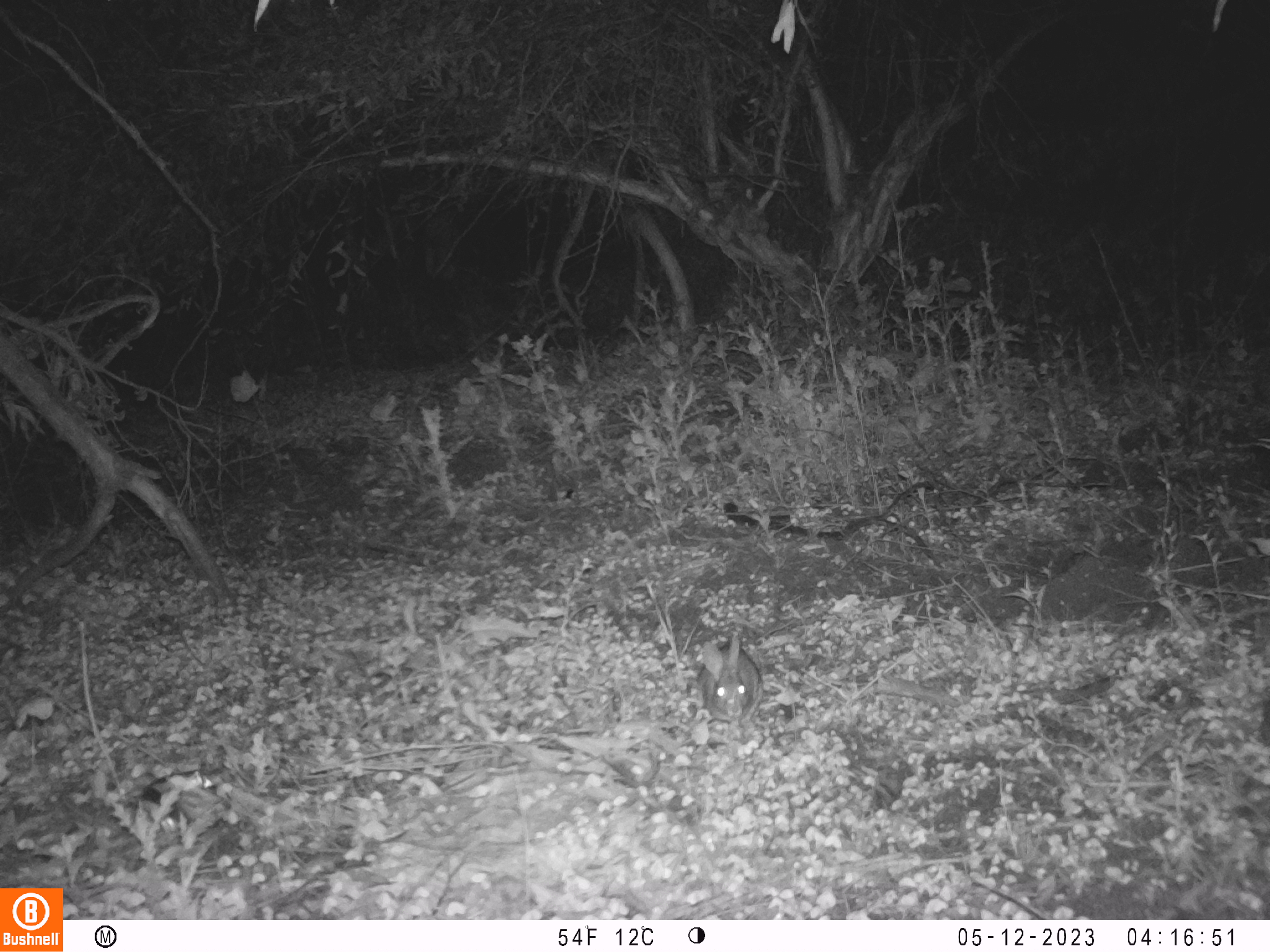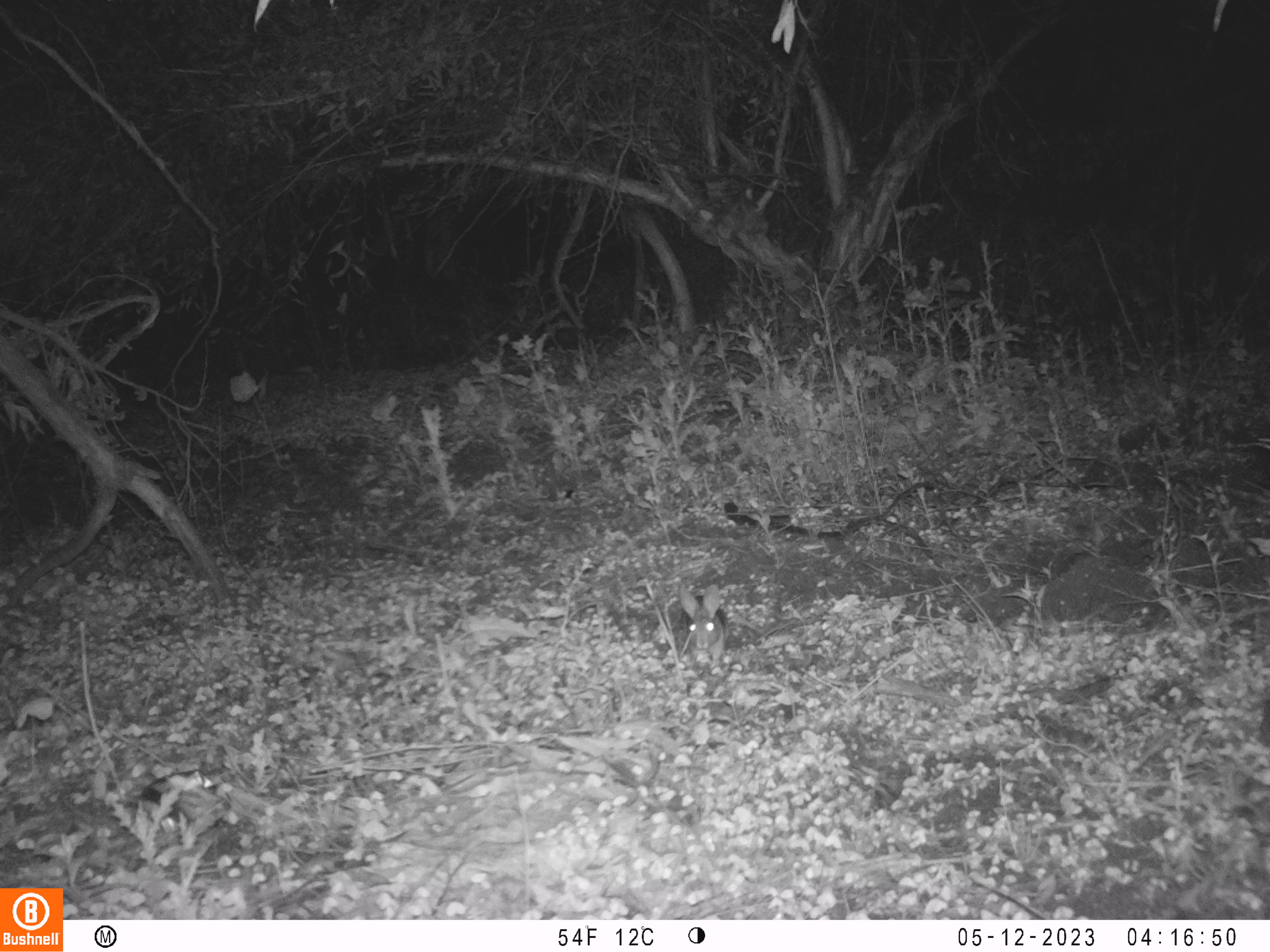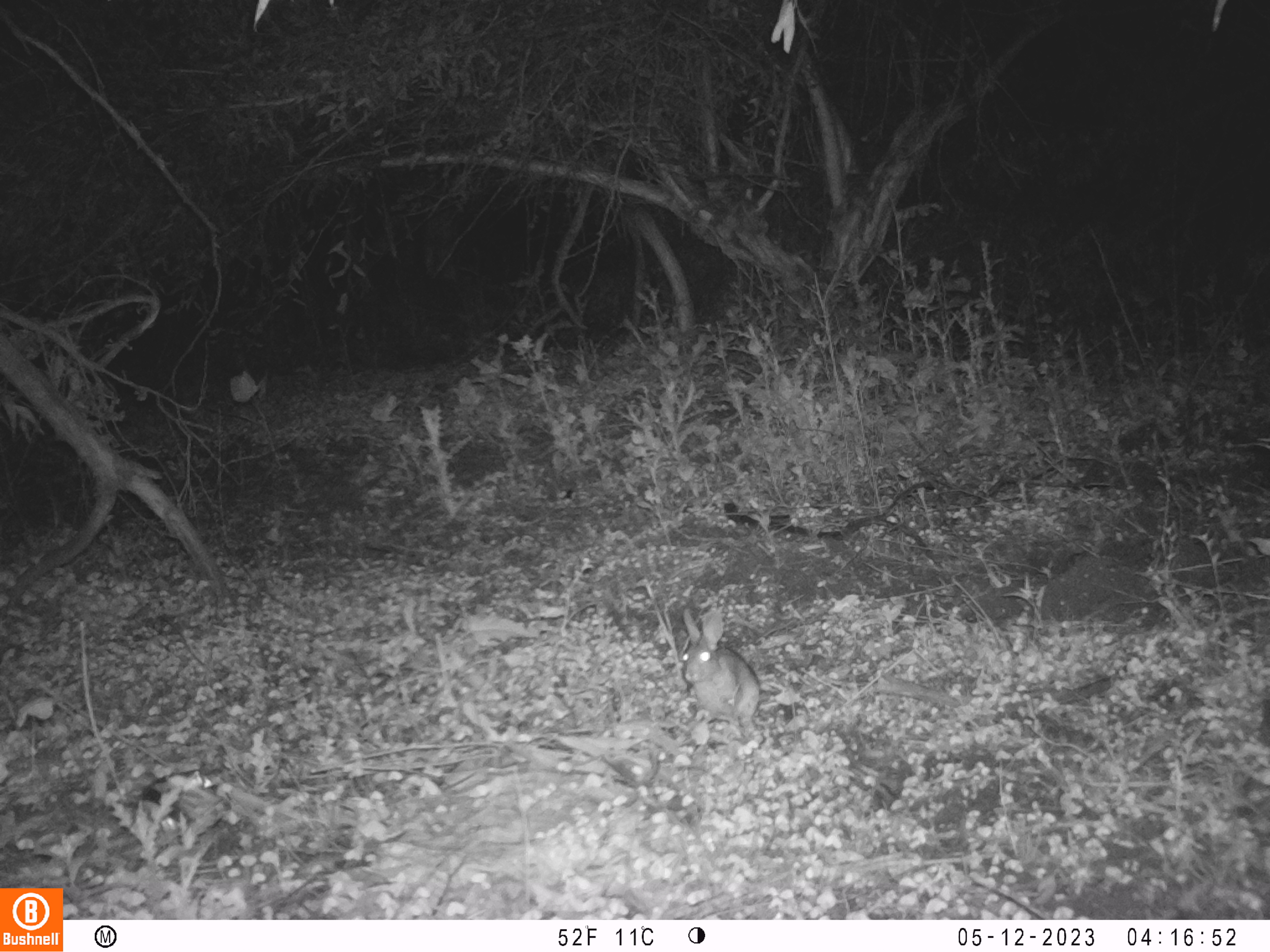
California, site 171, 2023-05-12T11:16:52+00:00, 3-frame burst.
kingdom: Animalia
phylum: Chordata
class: Mammalia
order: Lagomorpha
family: Leporidae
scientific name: Leporidae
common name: rabbit